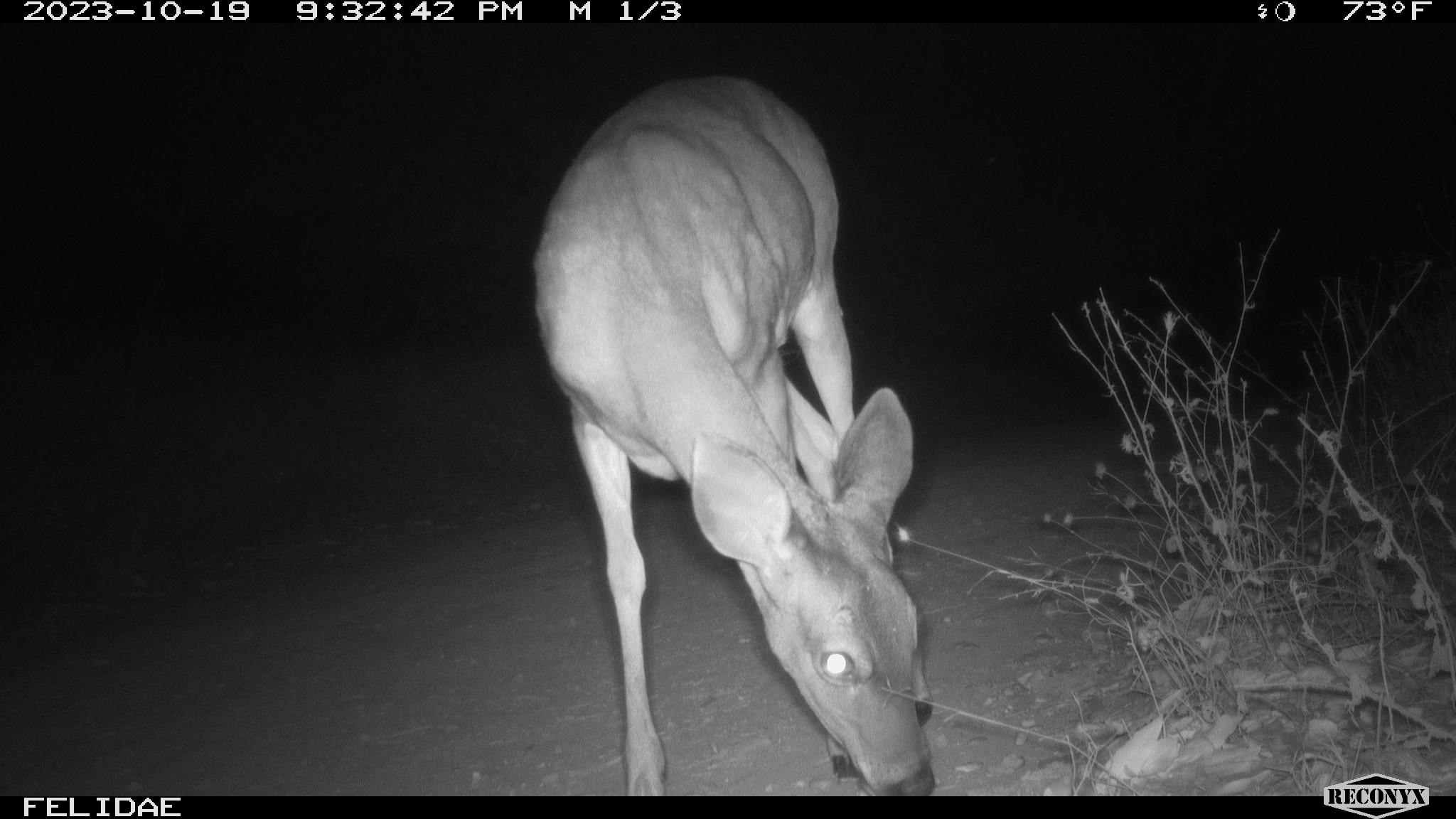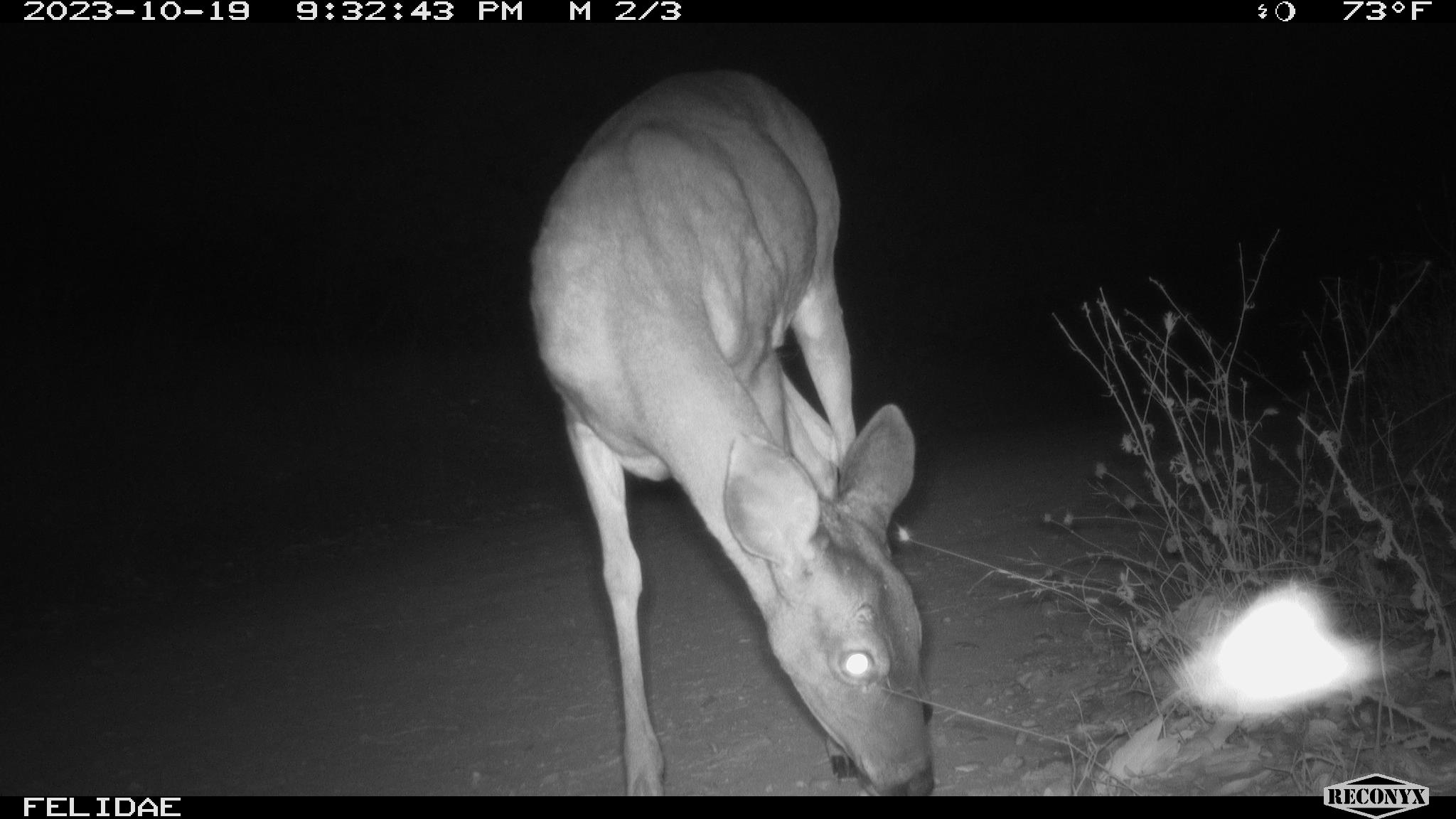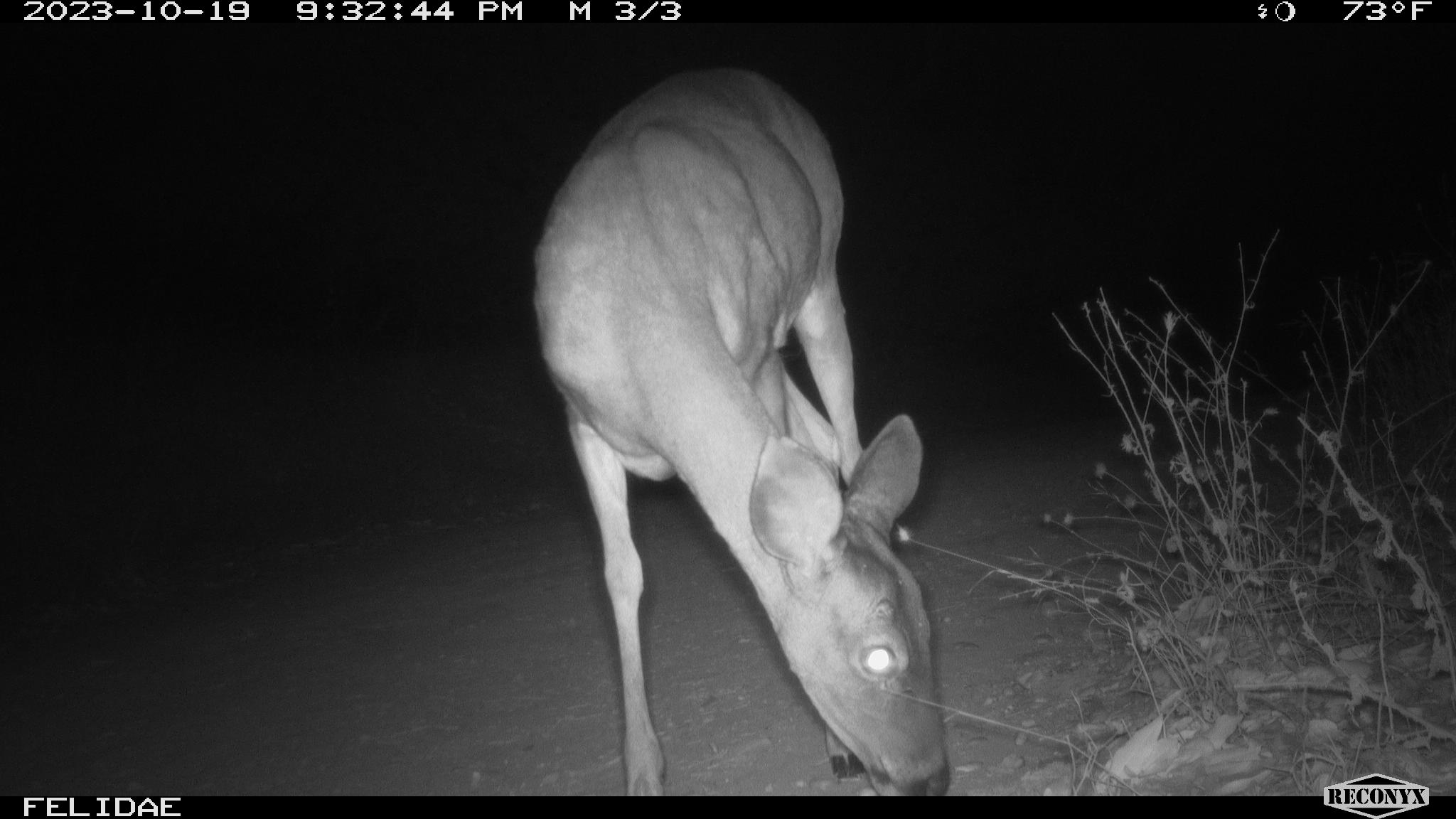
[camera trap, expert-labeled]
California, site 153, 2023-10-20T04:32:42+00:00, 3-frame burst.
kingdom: Animalia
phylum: Chordata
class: Mammalia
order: Artiodactyla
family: Cervidae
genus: Odocoileus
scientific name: Odocoileus hemionus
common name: mule deer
Mule deer (Odocoileus hemionus).